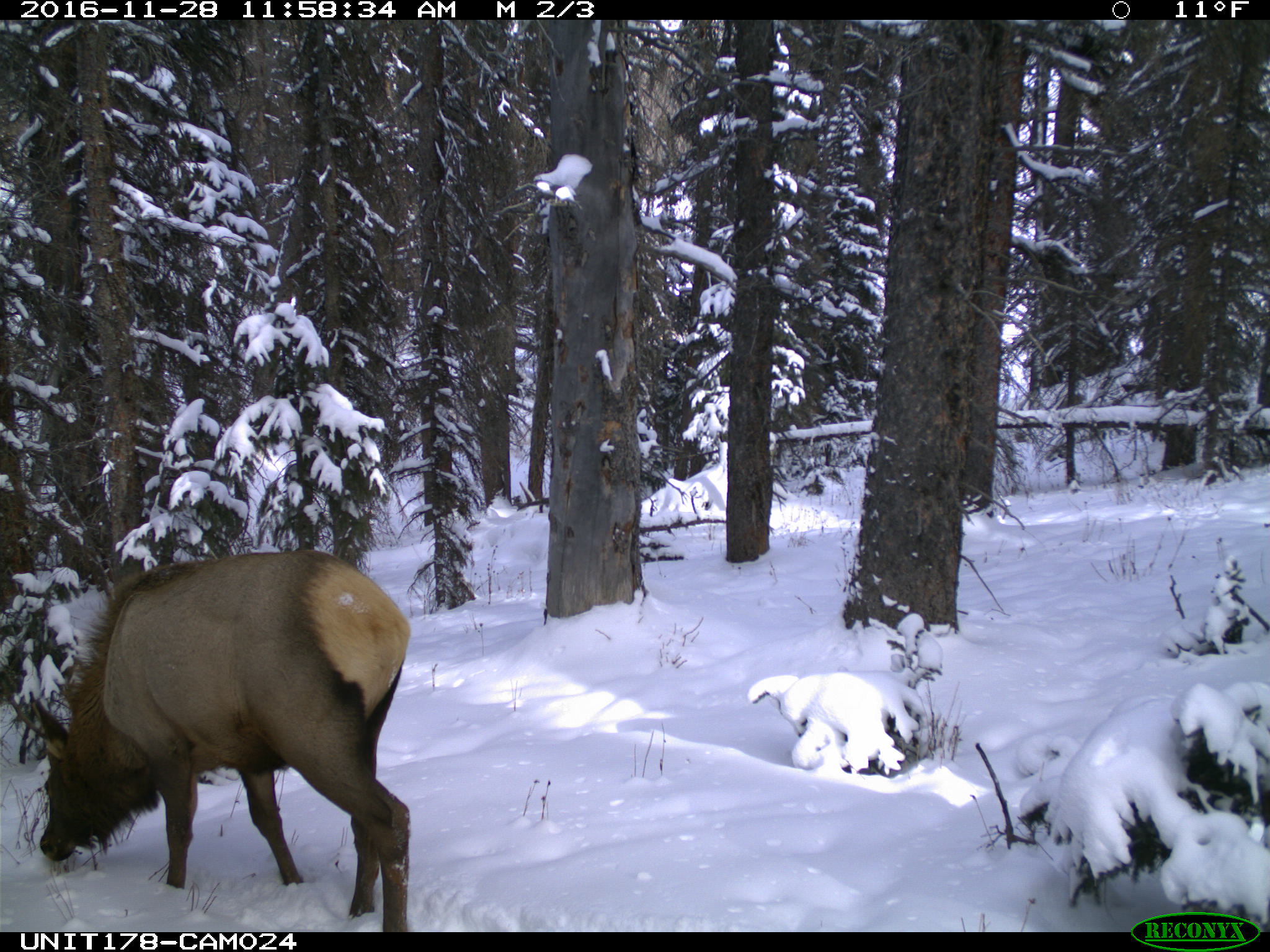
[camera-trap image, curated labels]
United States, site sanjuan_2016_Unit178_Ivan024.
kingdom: Animalia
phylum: Chordata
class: Mammalia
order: Artiodactyla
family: Cervidae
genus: Cervus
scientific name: Cervus elaphus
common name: red deer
Cervus elaphus (red deer).